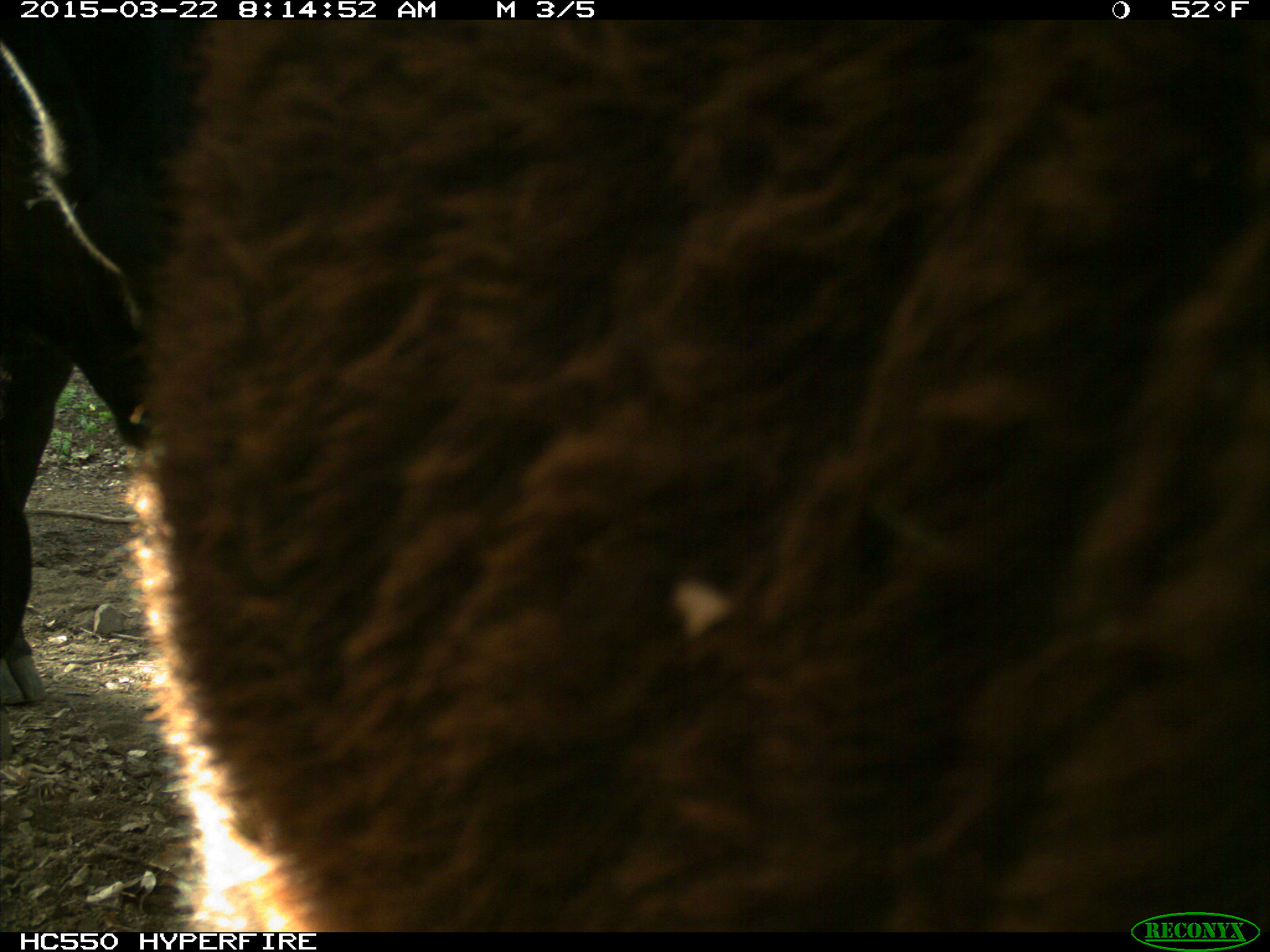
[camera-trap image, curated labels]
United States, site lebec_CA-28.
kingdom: Animalia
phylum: Chordata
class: Mammalia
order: Artiodactyla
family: Bovidae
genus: Bos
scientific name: Bos taurus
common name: domestic cow